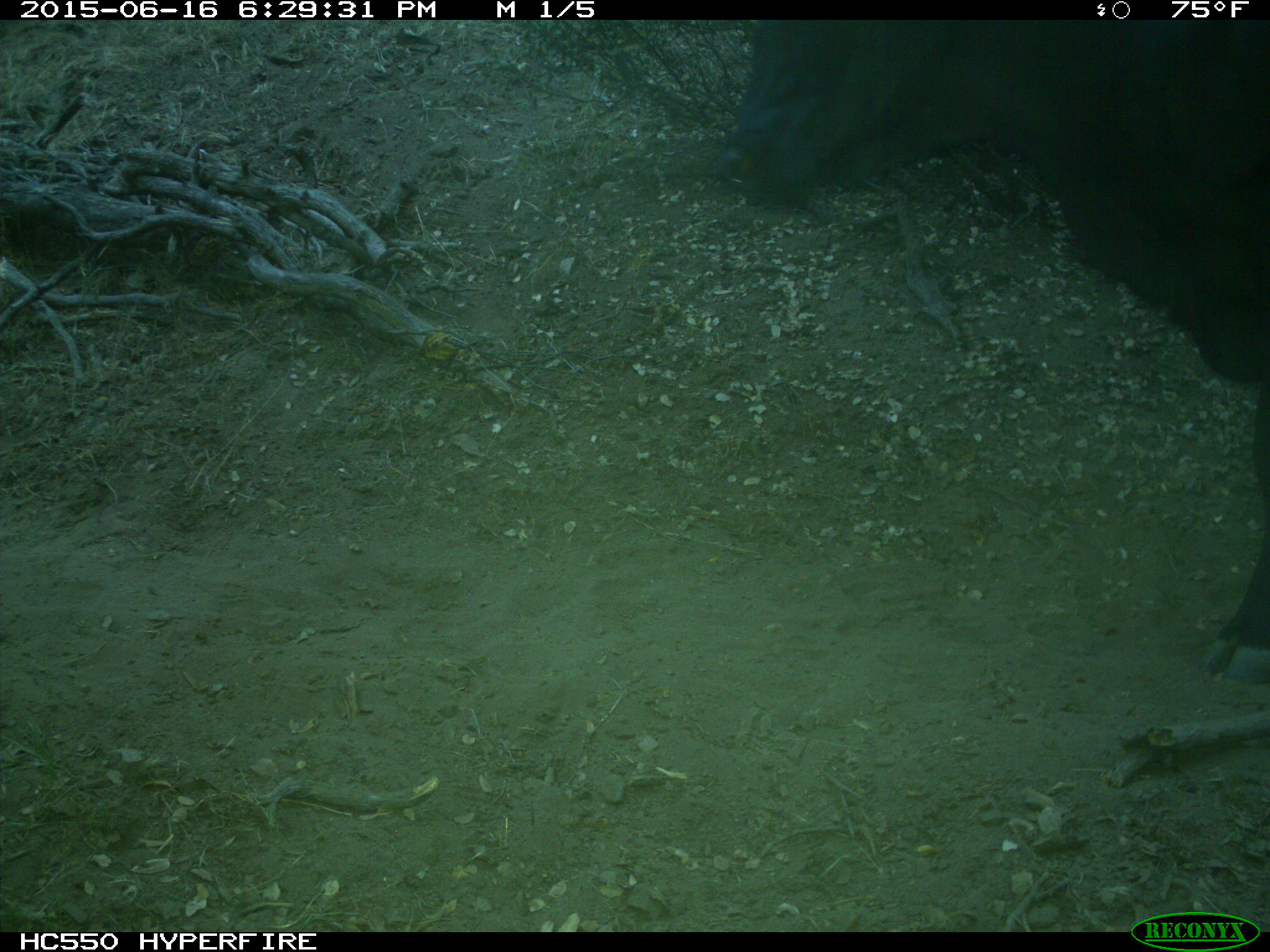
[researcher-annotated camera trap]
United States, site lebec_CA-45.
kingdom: Animalia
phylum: Chordata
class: Mammalia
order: Artiodactyla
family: Bovidae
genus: Bos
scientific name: Bos taurus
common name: domestic cow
Bos taurus (domestic cow).